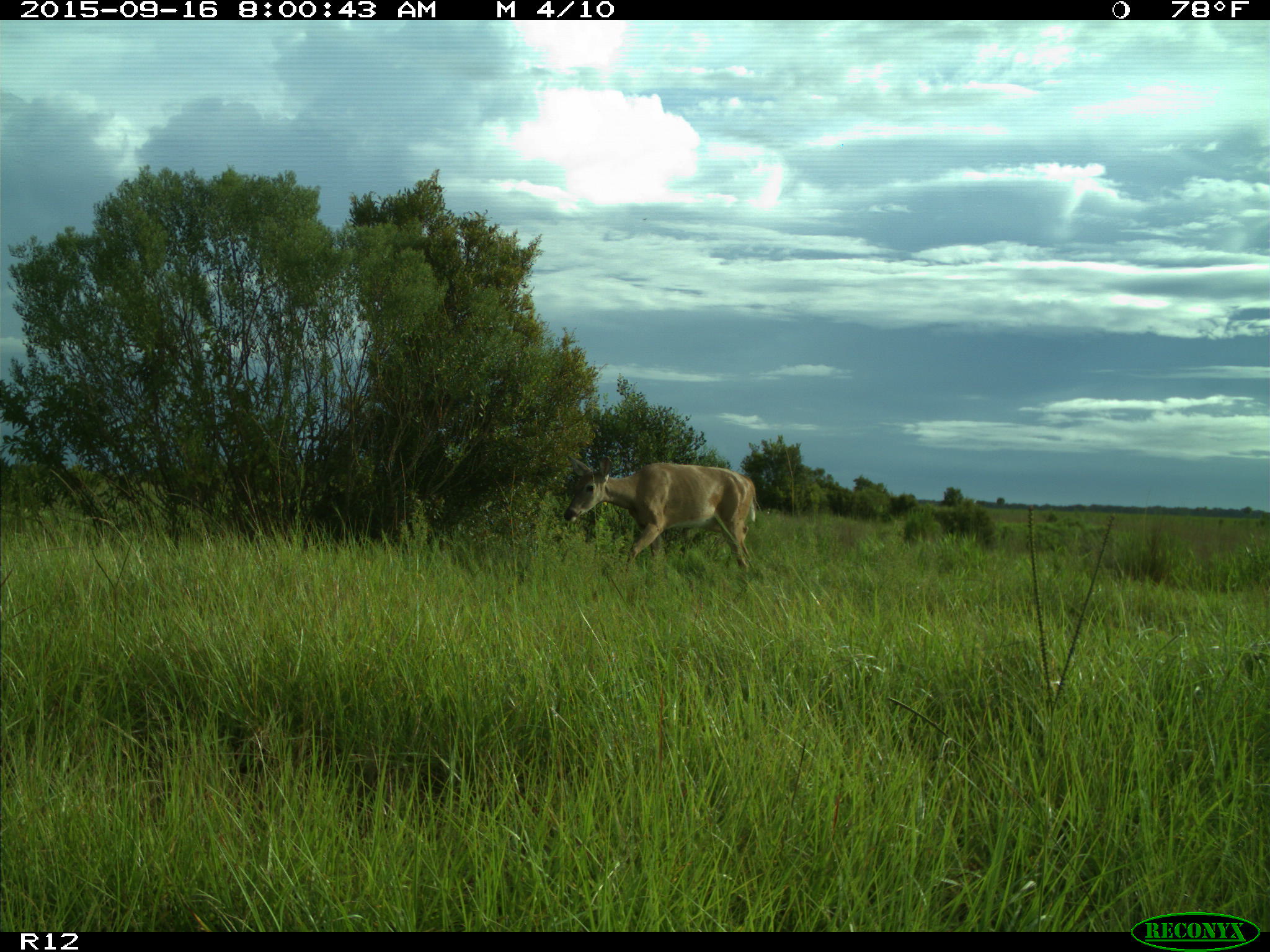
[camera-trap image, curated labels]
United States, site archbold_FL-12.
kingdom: Animalia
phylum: Chordata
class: Mammalia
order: Artiodactyla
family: Cervidae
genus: Odocoileus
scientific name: Odocoileus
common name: deer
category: unidentified deer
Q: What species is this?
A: Unidentified deer (deer) (Odocoileus).